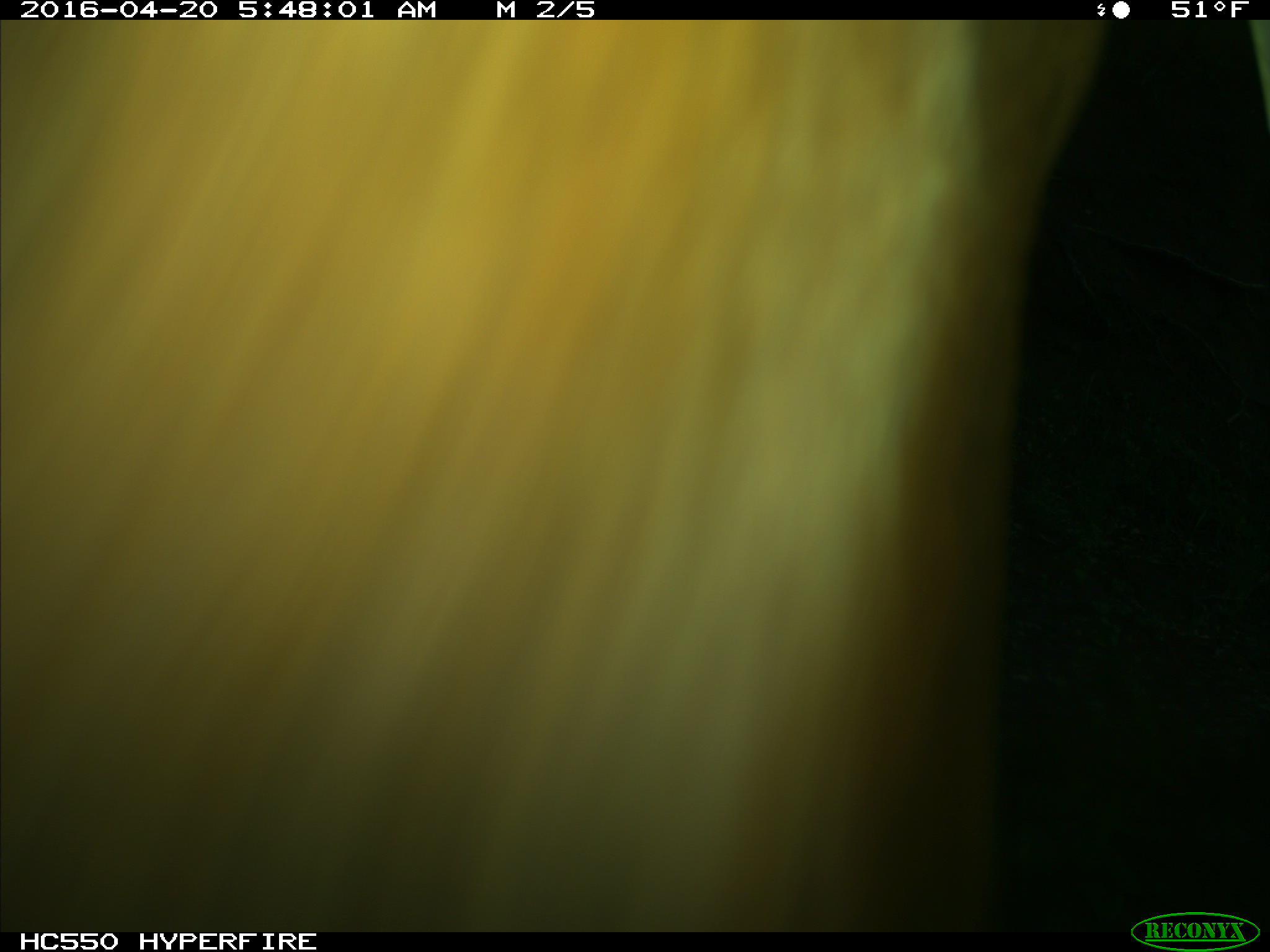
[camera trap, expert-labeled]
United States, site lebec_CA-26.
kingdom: Animalia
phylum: Chordata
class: Mammalia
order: Artiodactyla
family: Bovidae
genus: Bos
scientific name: Bos taurus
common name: domestic cow